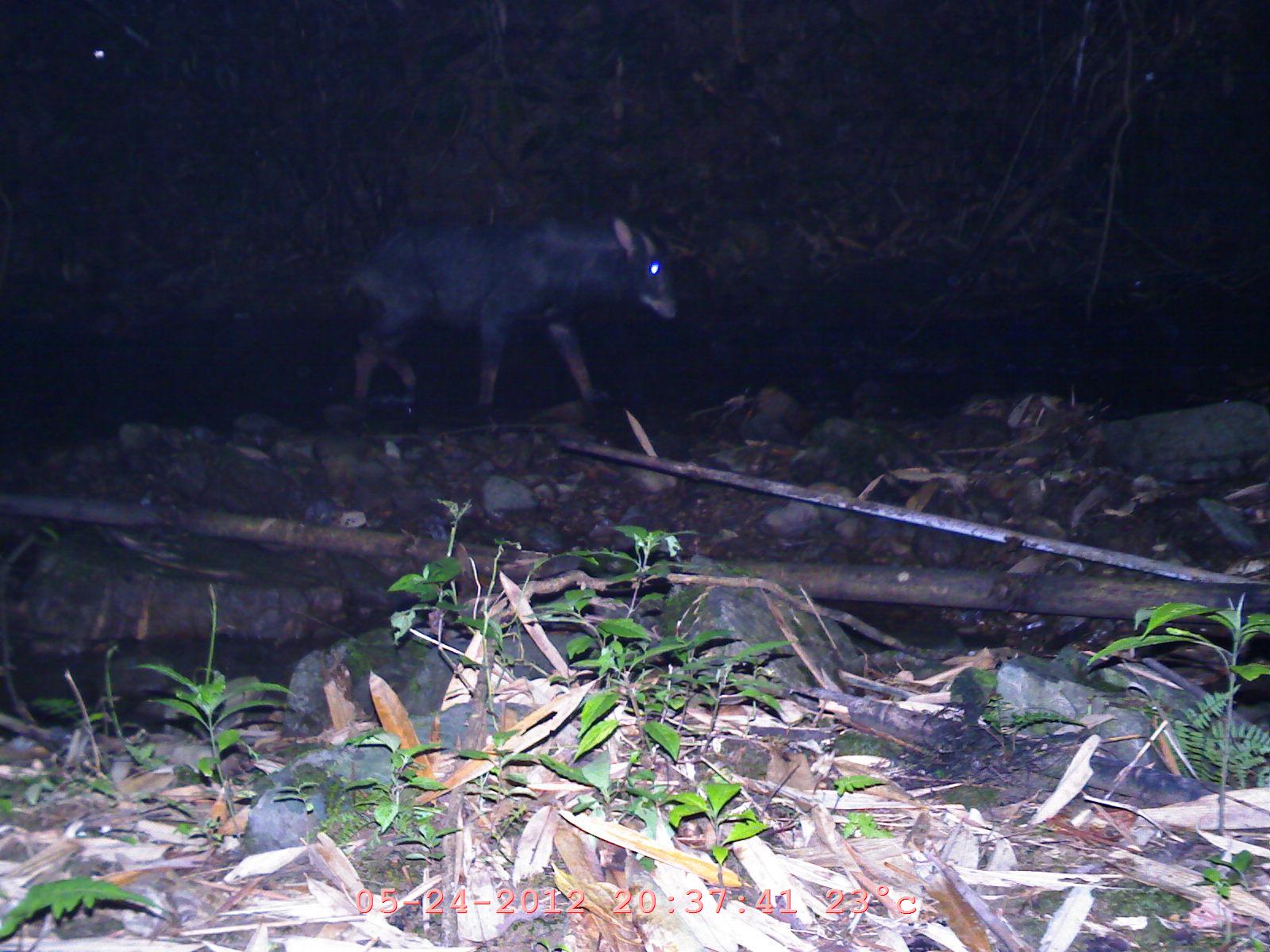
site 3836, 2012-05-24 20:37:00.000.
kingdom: Animalia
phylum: Chordata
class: Mammalia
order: Artiodactyla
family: Bovidae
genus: Capricornis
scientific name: Capricornis sumatraensis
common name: chinese serow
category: capricornis milneedwardsii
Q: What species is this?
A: Capricornis milneedwardsii (chinese serow) (Capricornis sumatraensis).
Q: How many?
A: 1.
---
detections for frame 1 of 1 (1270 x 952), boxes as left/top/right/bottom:
capricornis milneedwardsii: 331/208/684/412